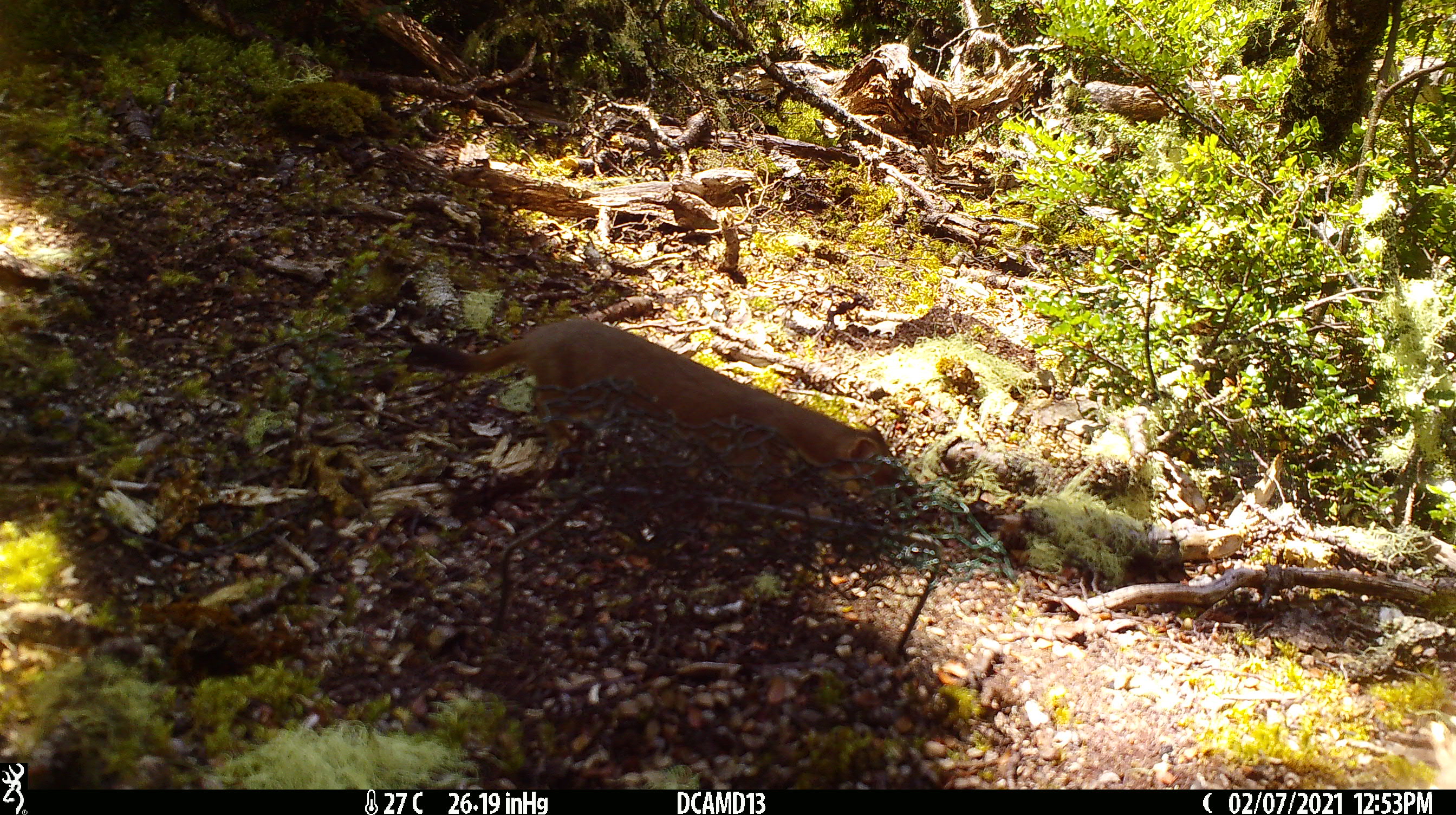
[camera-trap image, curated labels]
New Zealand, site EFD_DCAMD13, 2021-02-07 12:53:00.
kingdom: Animalia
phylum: Chordata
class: Mammalia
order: Carnivora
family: Mustelidae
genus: Mustela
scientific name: Mustela erminea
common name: stoat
Stoat (Mustela erminea).